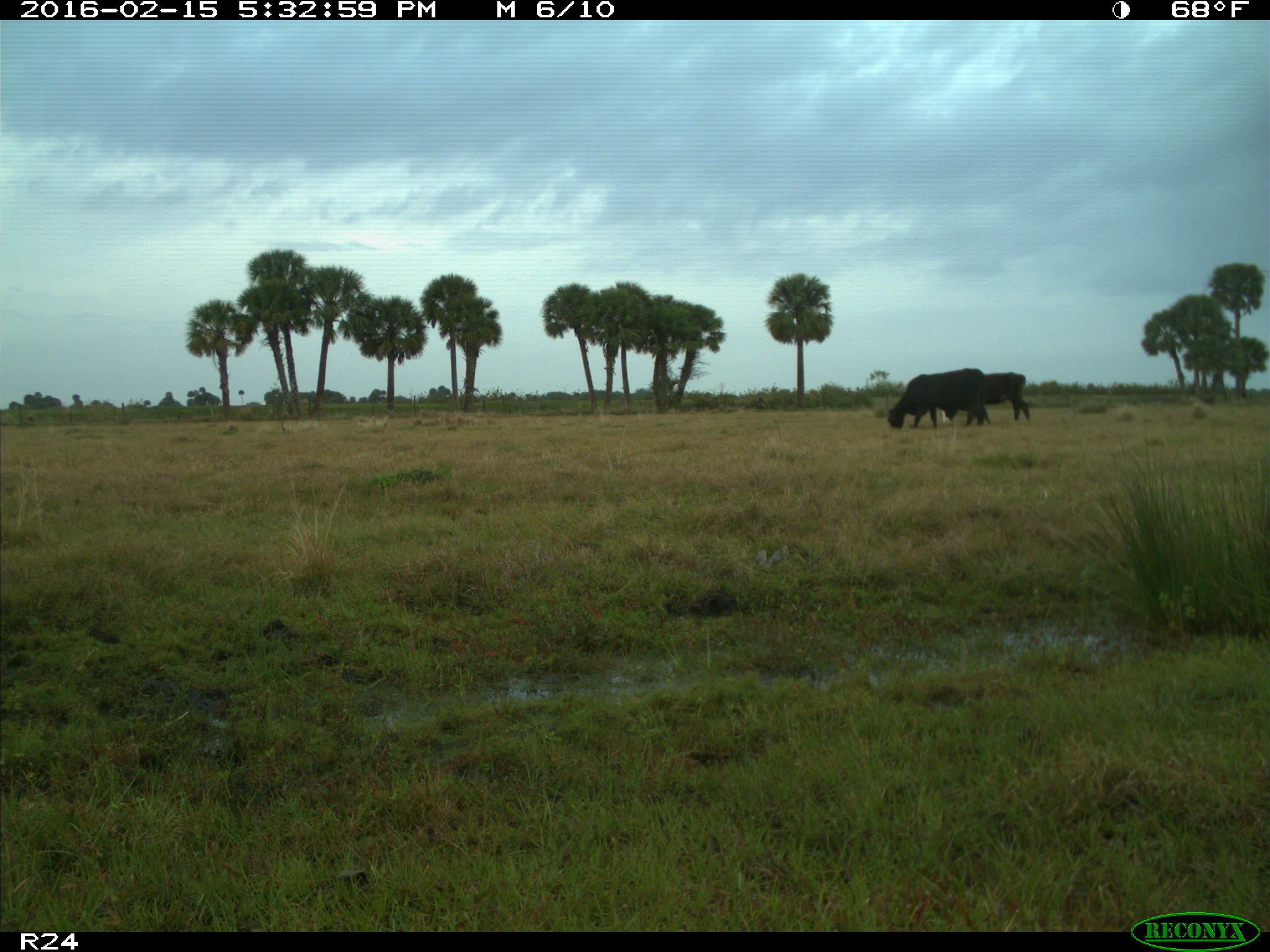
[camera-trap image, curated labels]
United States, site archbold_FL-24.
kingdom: Animalia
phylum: Chordata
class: Mammalia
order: Artiodactyla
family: Bovidae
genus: Bos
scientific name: Bos taurus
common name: domestic cow